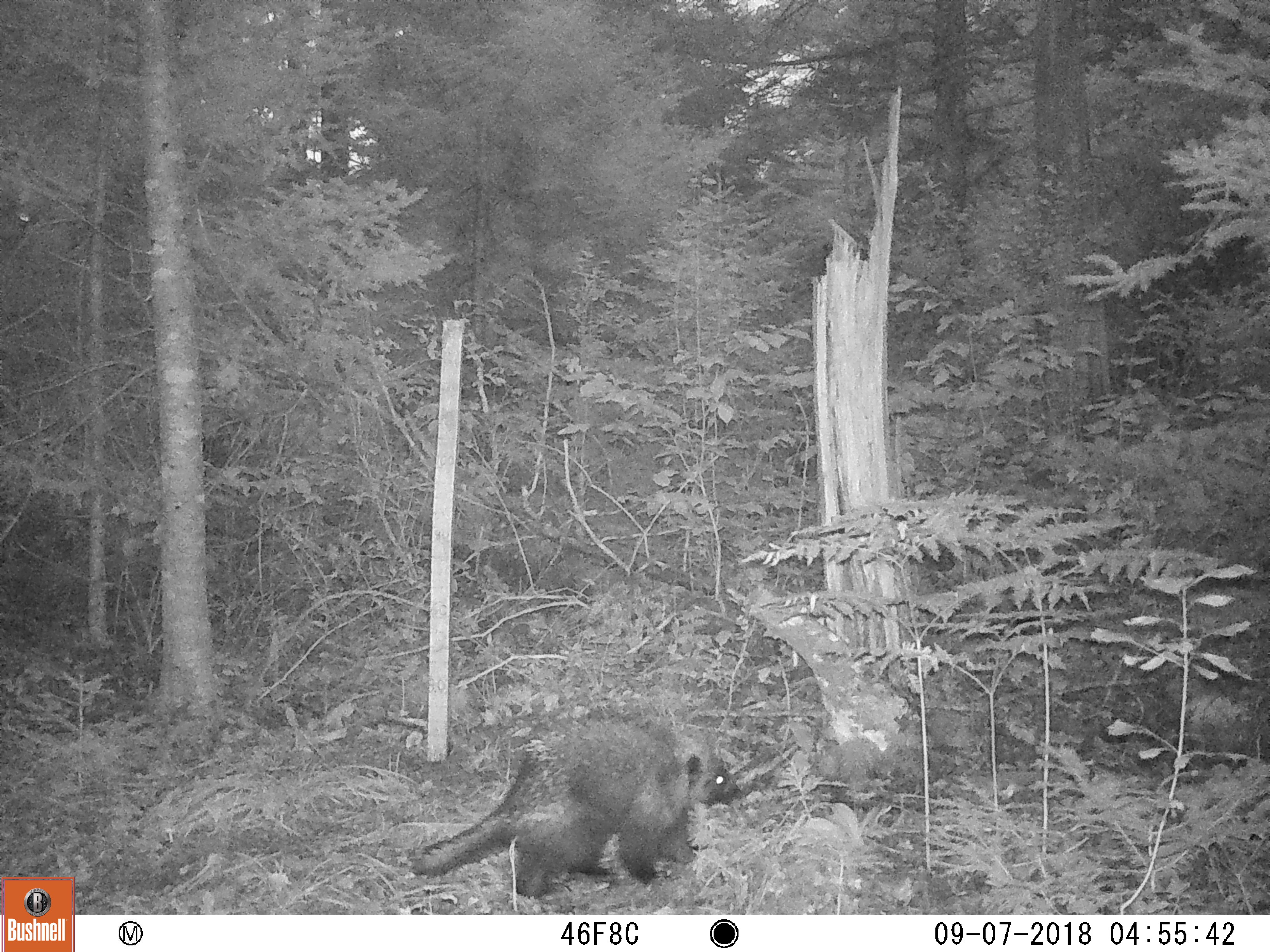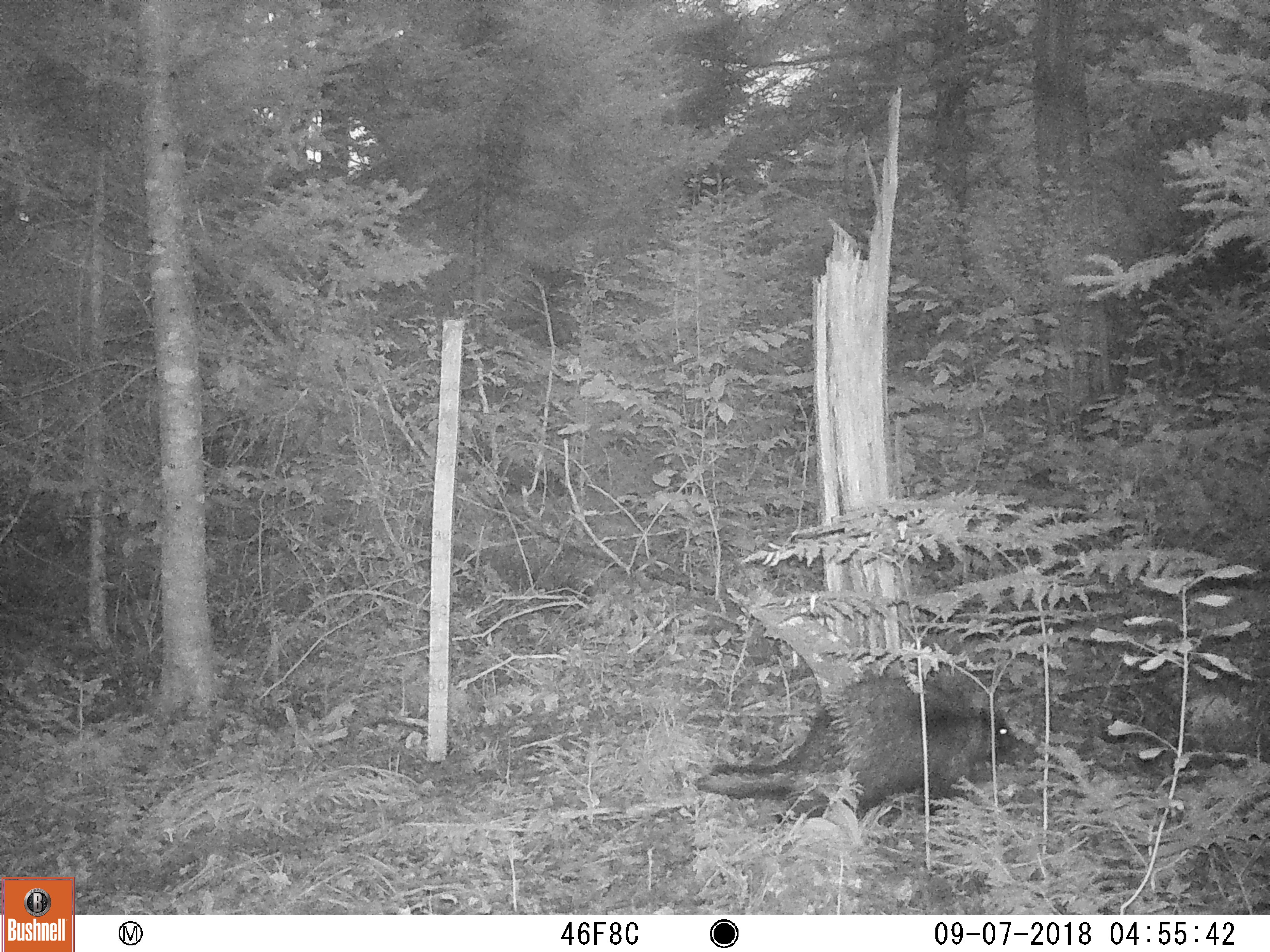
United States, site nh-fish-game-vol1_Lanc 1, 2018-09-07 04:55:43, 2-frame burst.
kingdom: Animalia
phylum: Chordata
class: Mammalia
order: Rodentia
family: Erethizontidae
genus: Erethizon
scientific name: Erethizon dorsatum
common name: porcupine